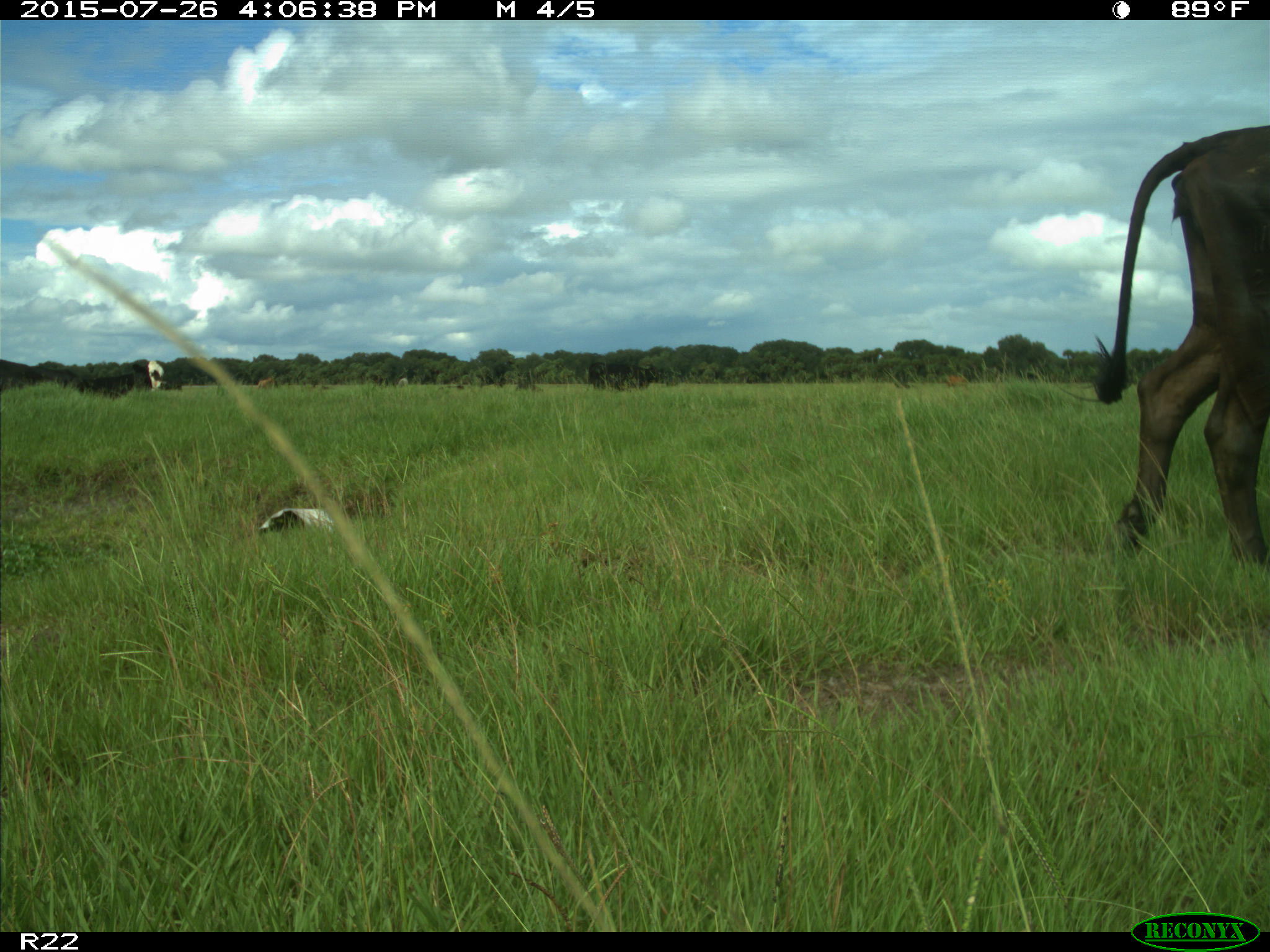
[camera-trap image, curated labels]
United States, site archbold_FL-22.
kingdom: Animalia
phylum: Chordata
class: Mammalia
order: Artiodactyla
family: Bovidae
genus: Bos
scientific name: Bos taurus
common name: domestic cow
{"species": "Bos taurus (domestic cow)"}